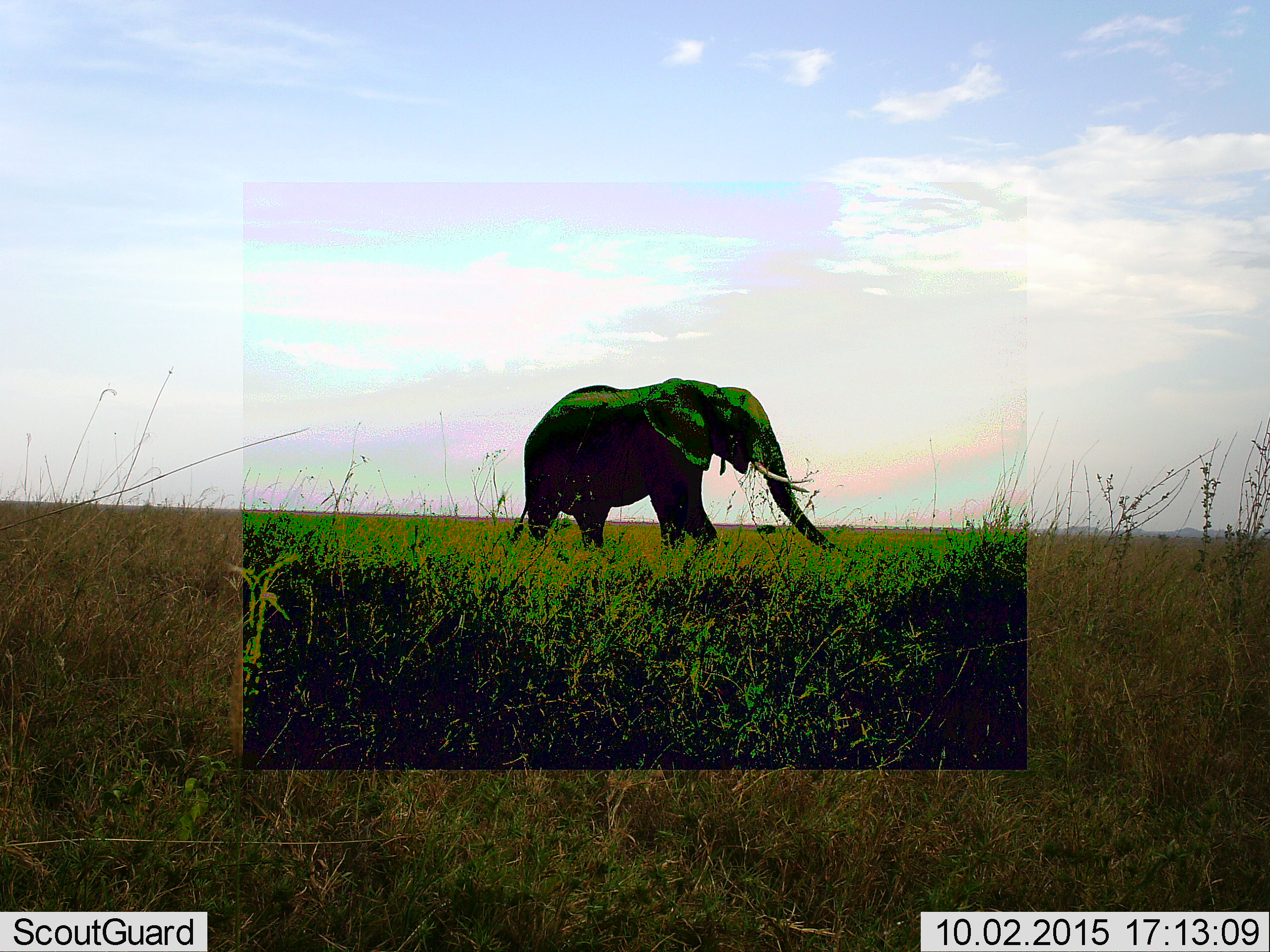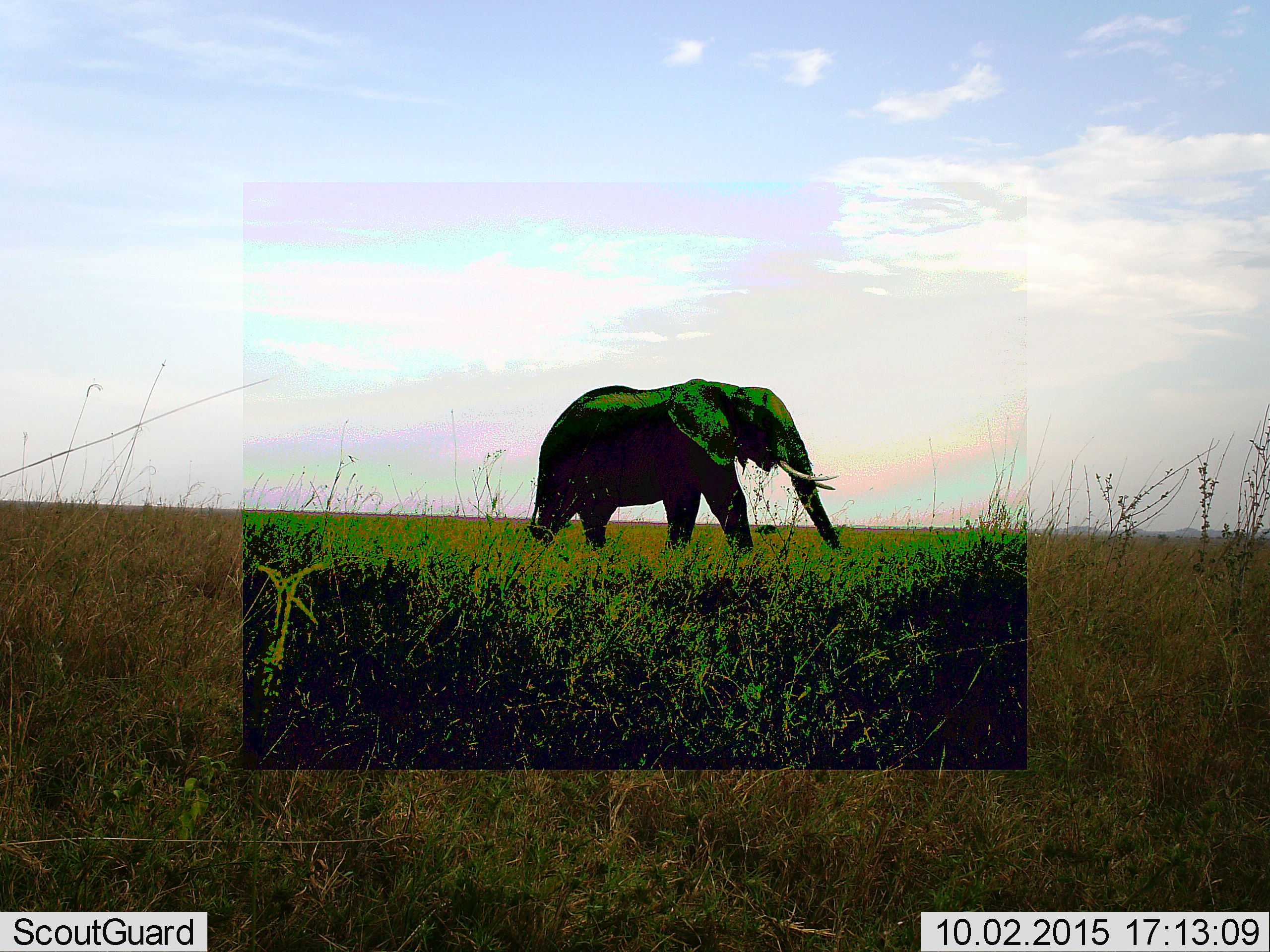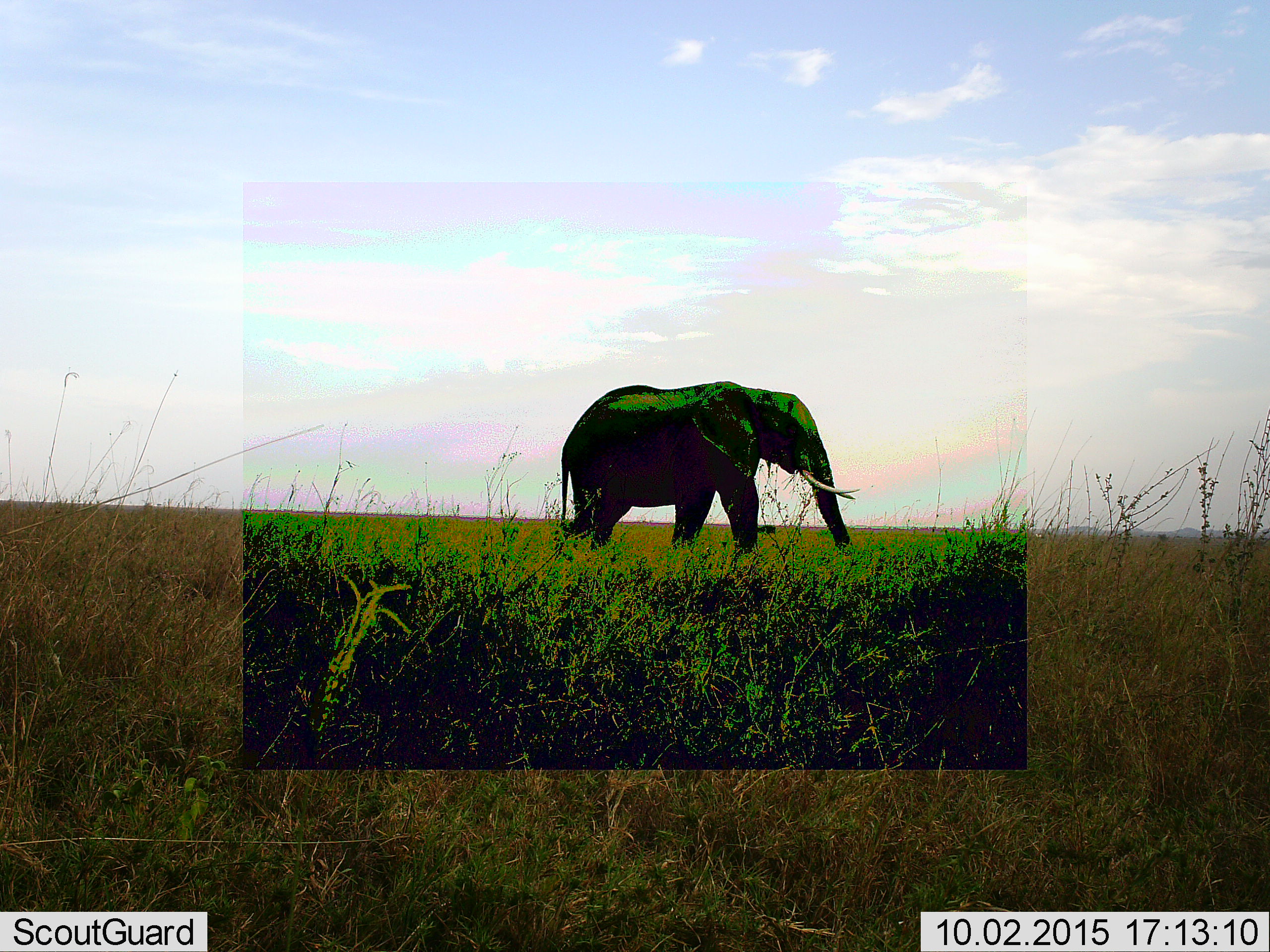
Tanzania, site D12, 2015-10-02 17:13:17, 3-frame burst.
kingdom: Animalia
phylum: Chordata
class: Mammalia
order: Proboscidea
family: Elephantidae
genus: Loxodonta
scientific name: Loxodonta africana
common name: african bush elephant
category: elephant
Elephant (african bush elephant) (Loxodonta africana), count 1. Behavior (volunteer vote fractions): standing 17%, resting 0%, moving 83%, interacting 0%. Young present (vote fraction): 0%. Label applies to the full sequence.